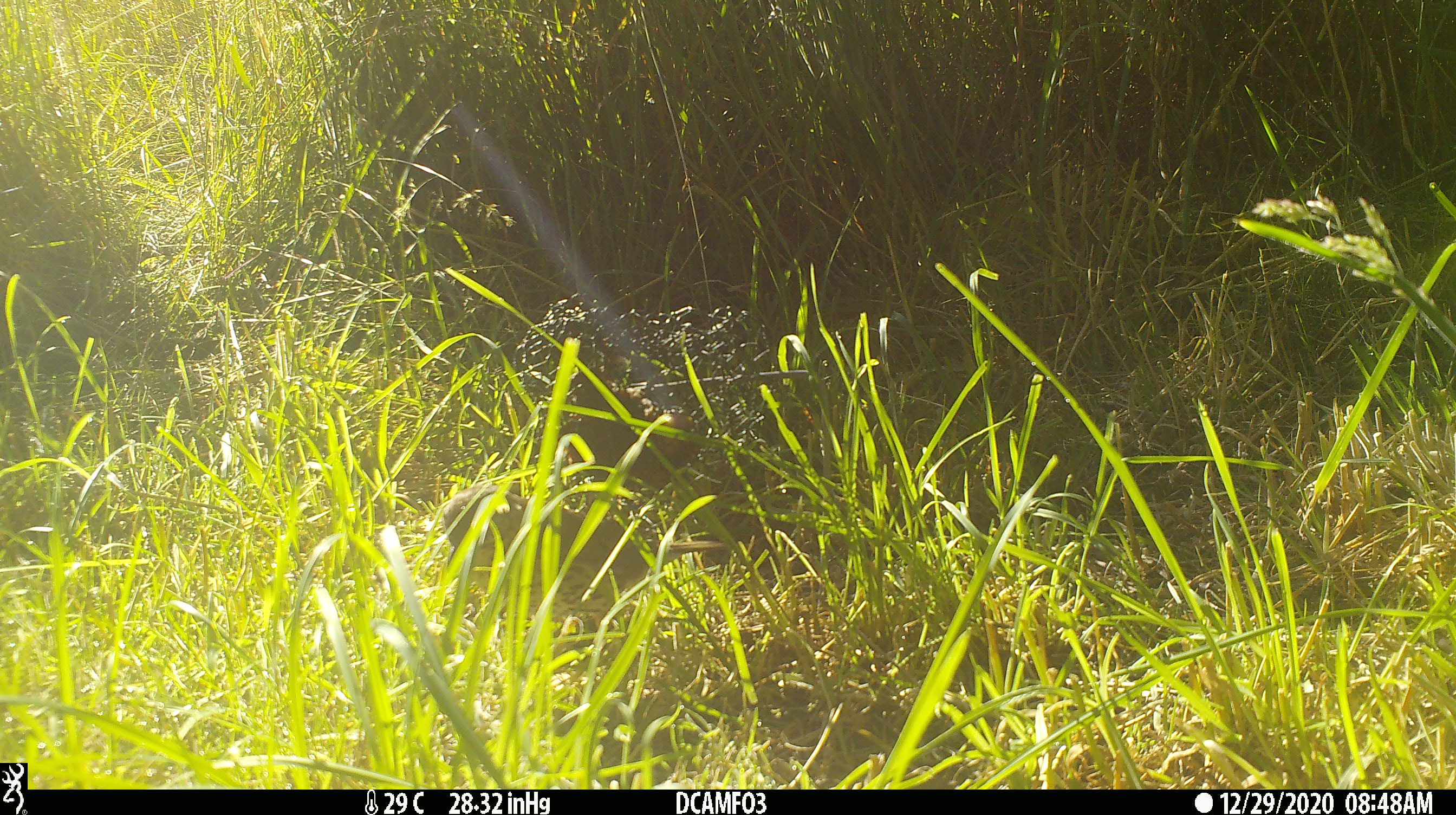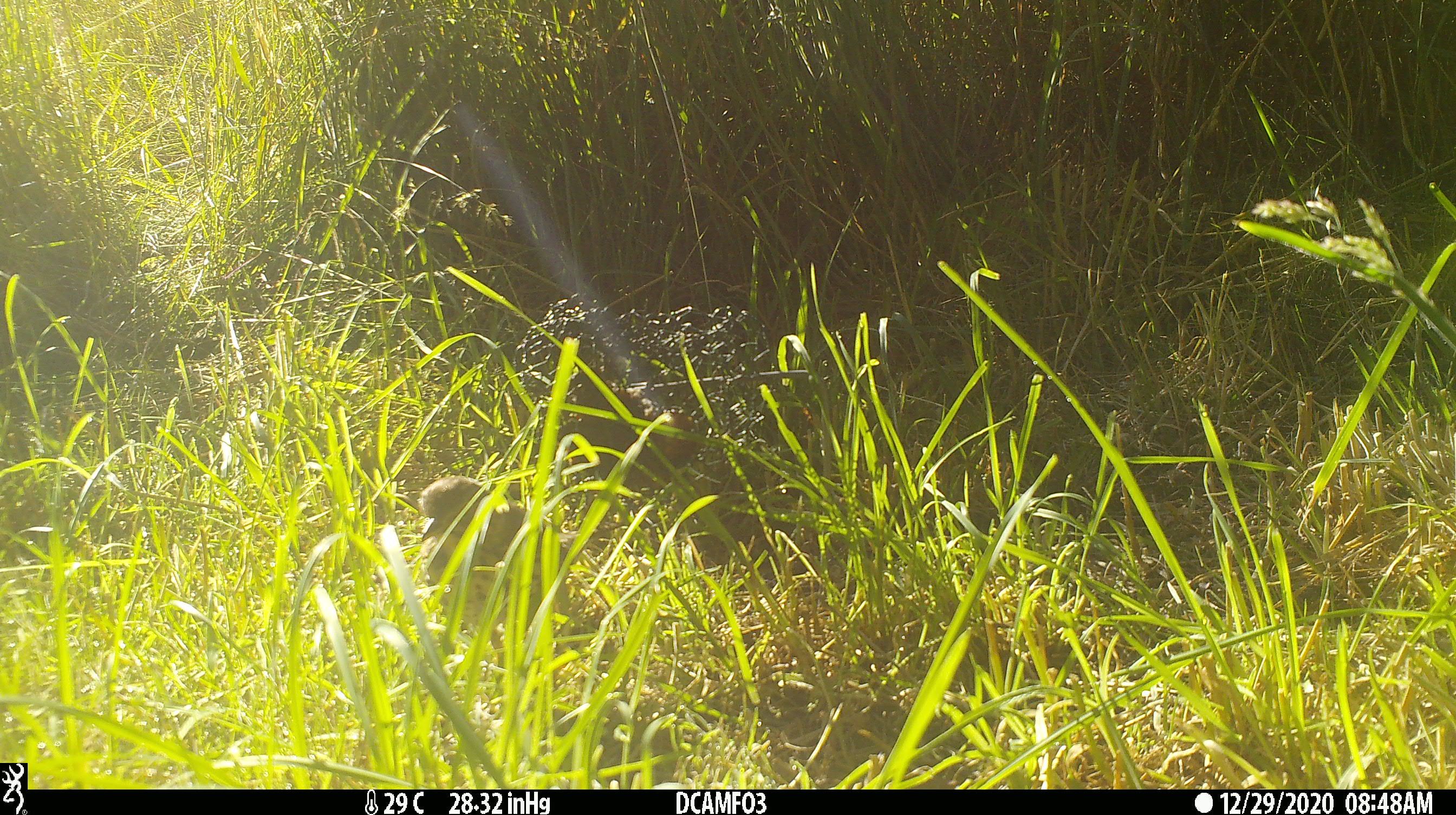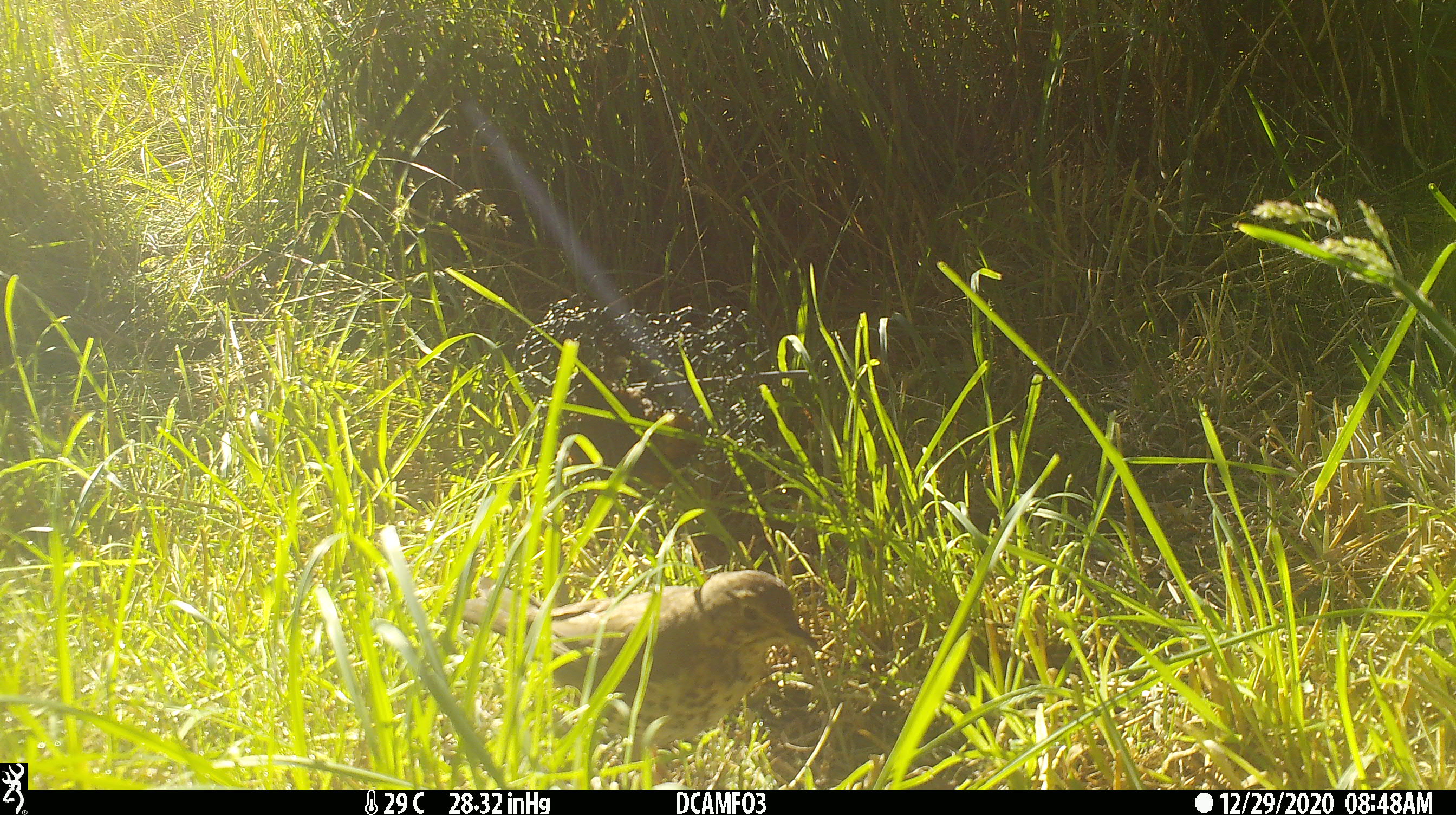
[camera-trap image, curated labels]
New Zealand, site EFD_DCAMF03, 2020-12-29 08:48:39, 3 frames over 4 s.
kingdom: Animalia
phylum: Chordata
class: Aves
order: Passeriformes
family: Turdidae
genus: Turdus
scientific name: Turdus philomelos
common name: song thrush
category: thrush